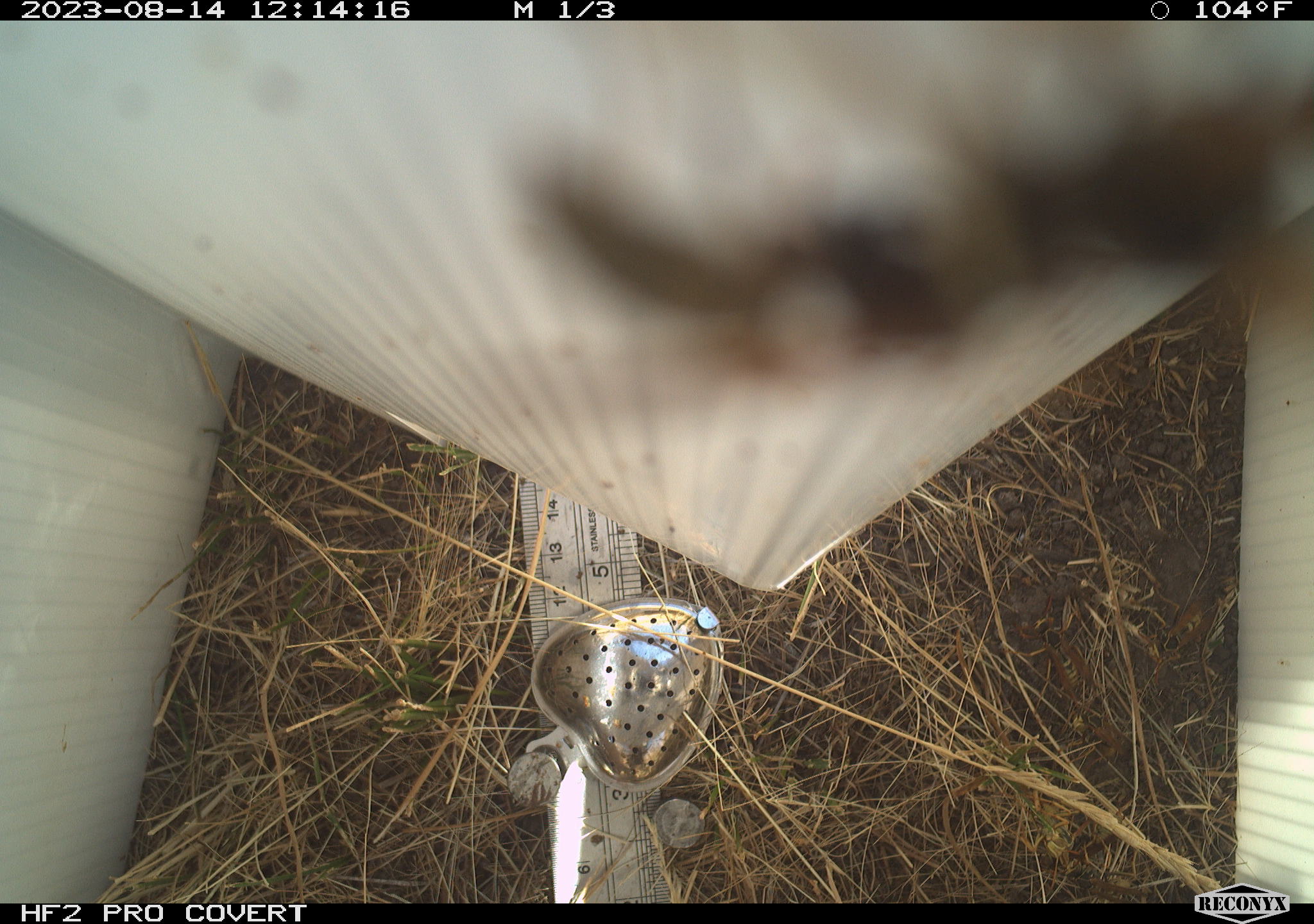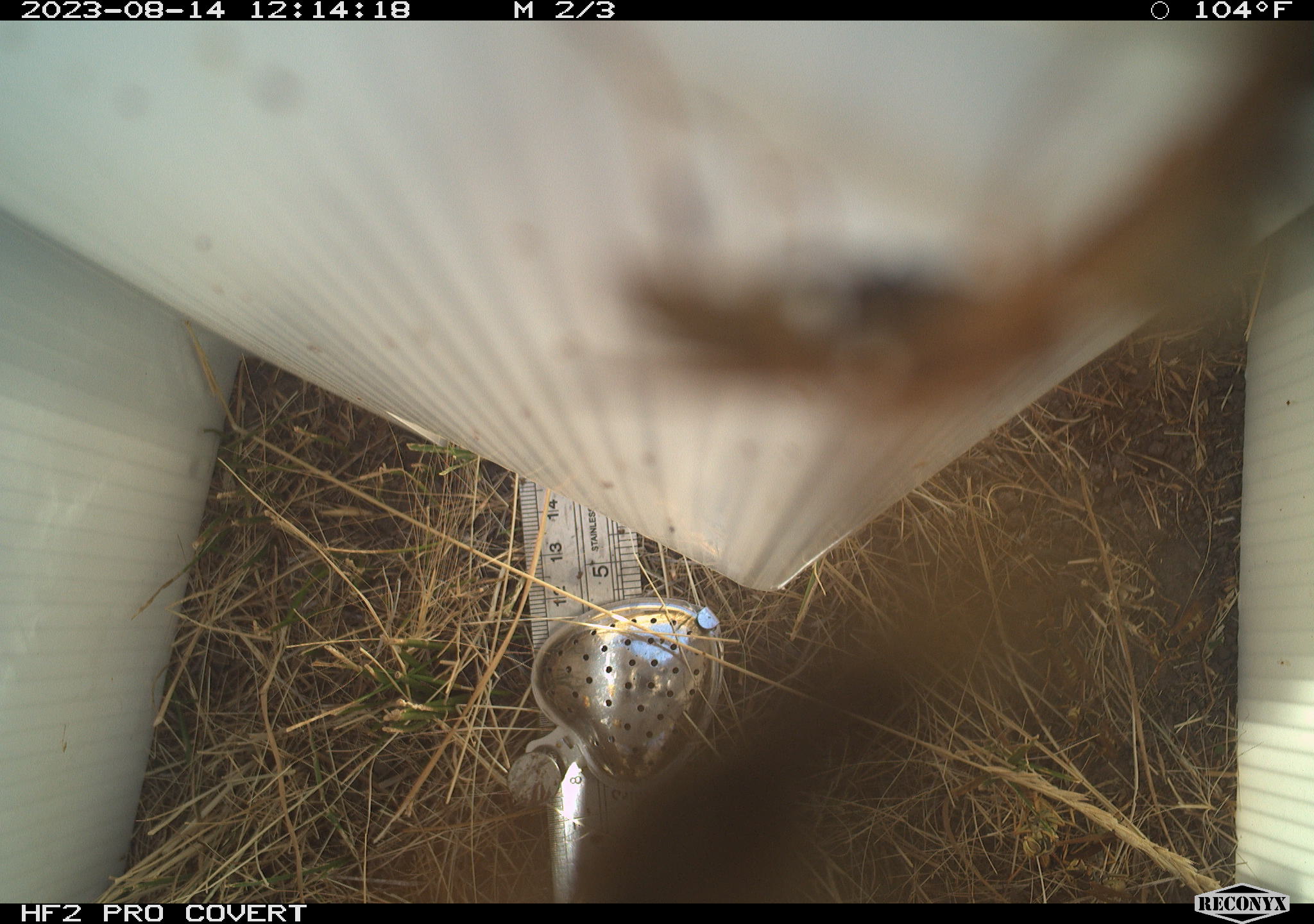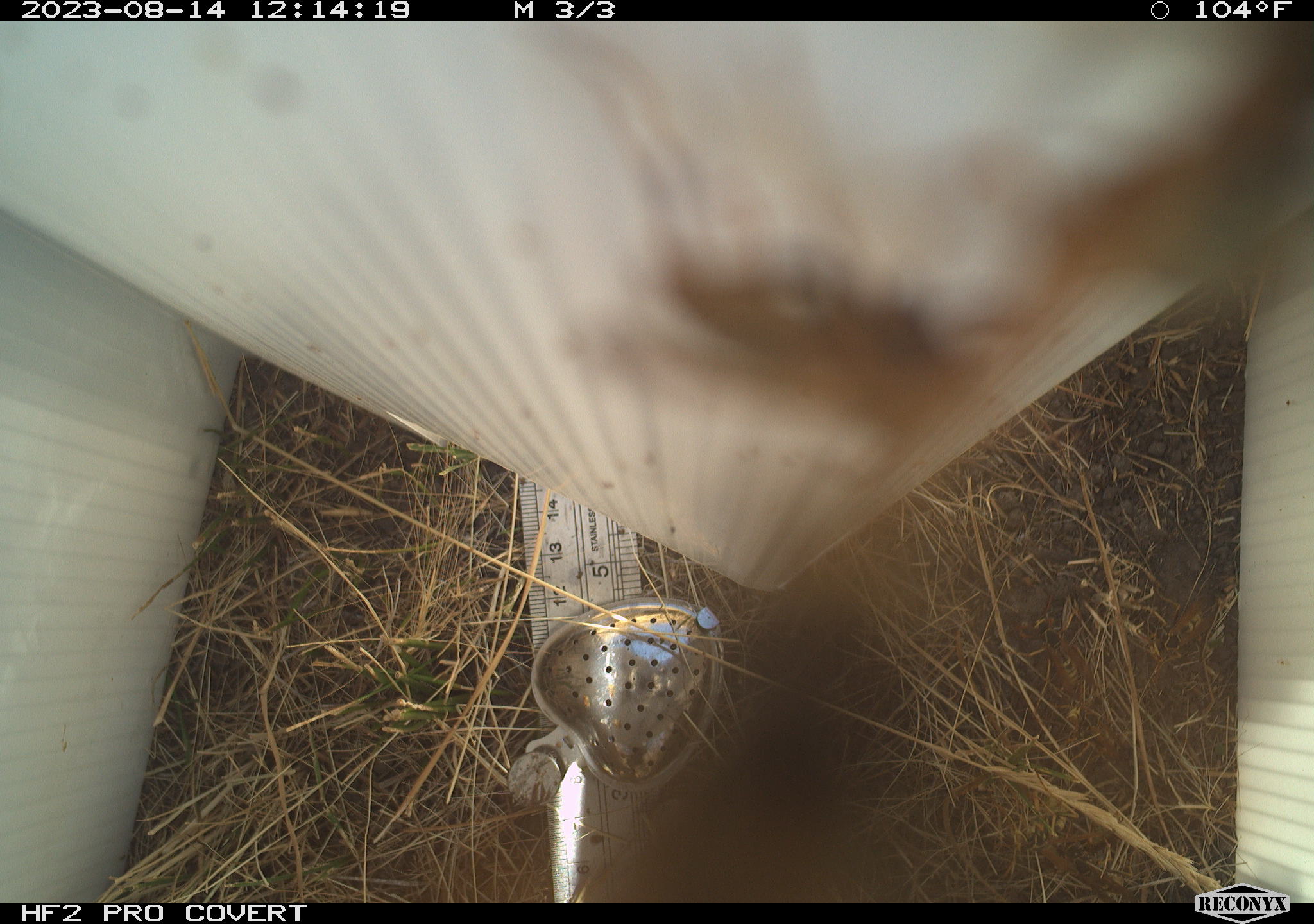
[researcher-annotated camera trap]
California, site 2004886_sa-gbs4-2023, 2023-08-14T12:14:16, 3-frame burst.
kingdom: Animalia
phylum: Arthropoda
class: Insecta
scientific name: Insecta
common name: insect